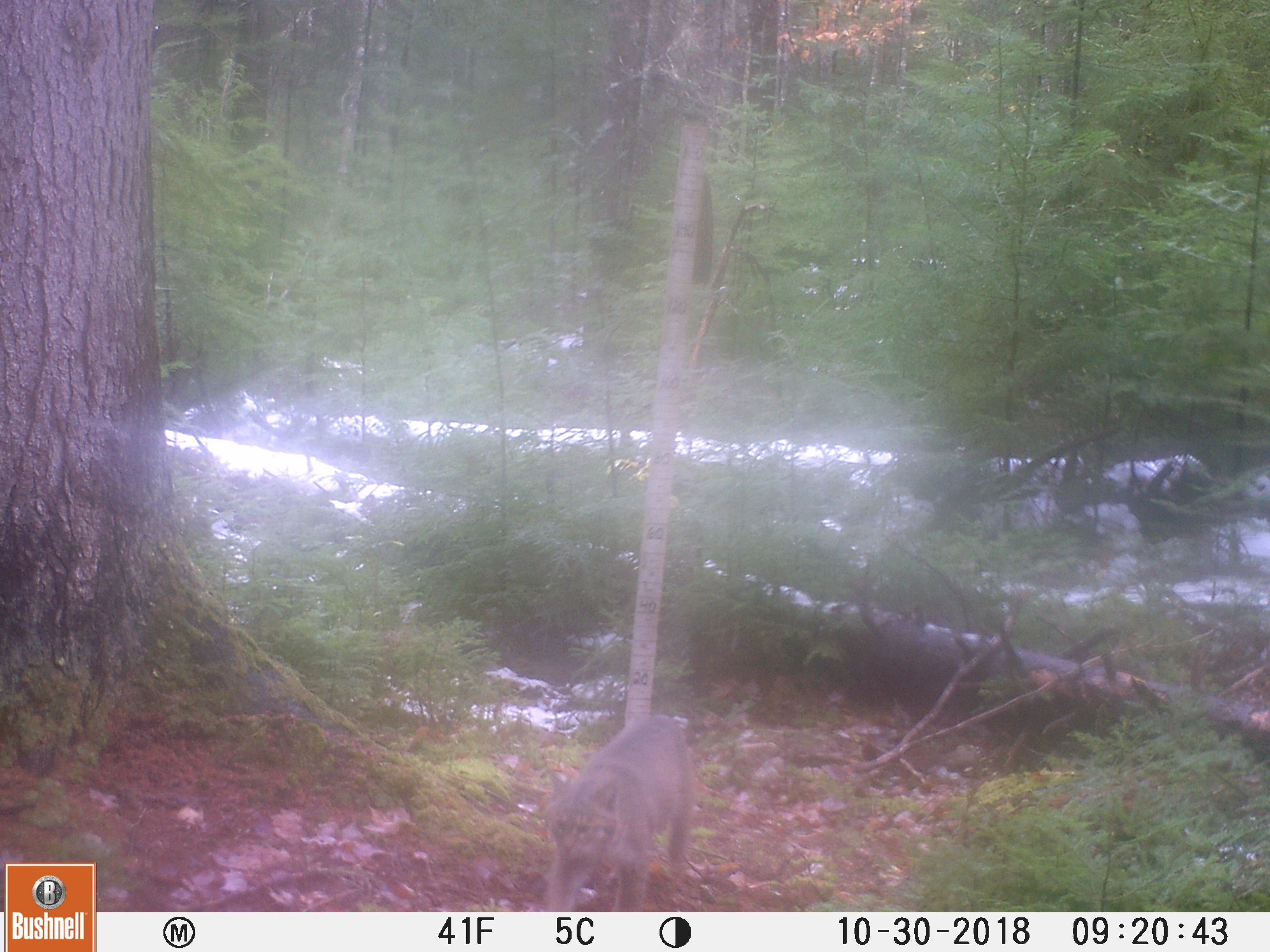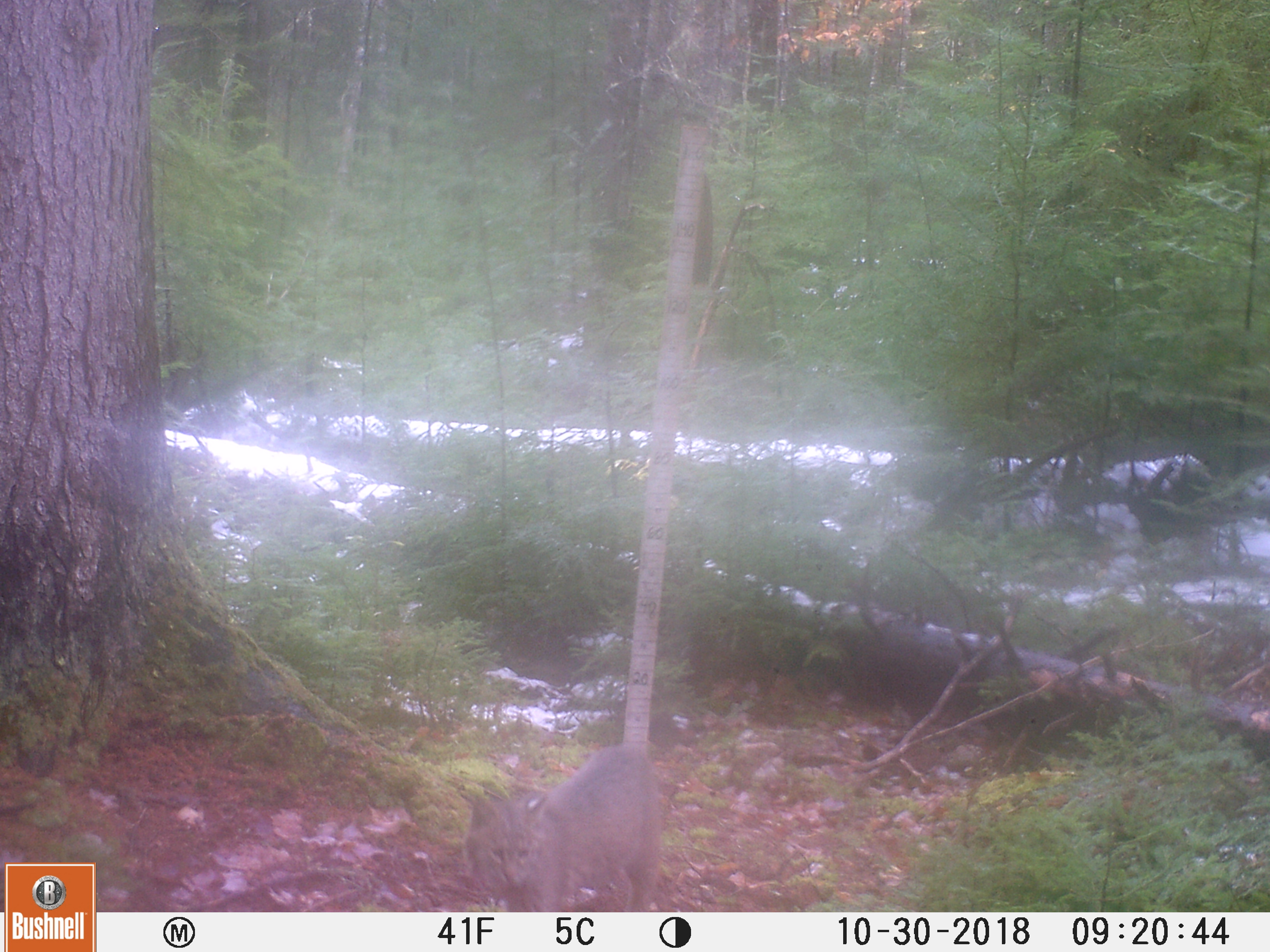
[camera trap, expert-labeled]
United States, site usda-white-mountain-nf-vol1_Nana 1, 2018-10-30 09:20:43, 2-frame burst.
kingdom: Animalia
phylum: Chordata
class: Mammalia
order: Carnivora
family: Felidae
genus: Lynx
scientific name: Lynx rufus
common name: bobcat